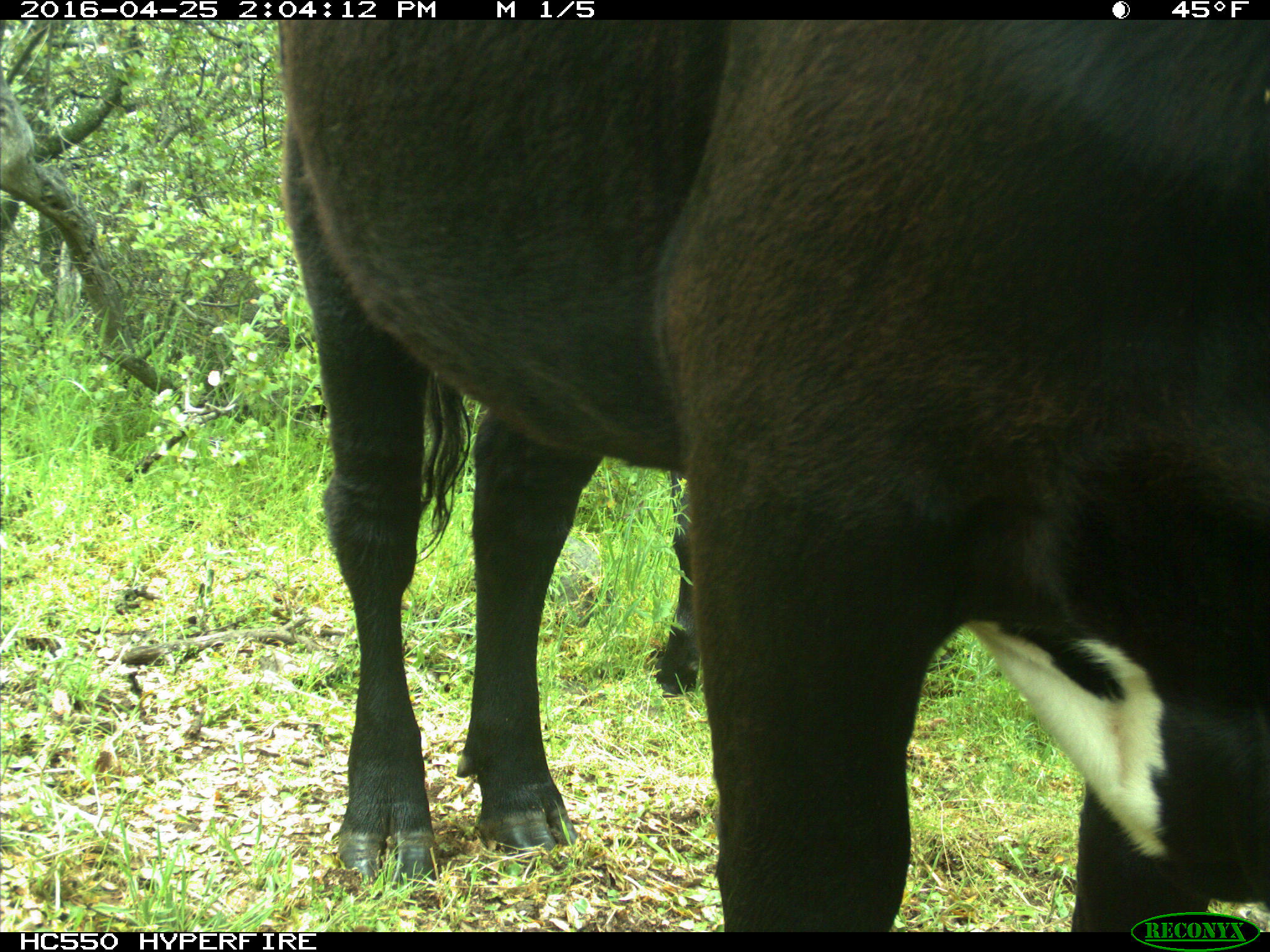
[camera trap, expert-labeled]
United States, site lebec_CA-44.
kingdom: Animalia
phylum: Chordata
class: Mammalia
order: Artiodactyla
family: Bovidae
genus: Bos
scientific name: Bos taurus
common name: domestic cow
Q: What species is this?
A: Bos taurus (domestic cow).